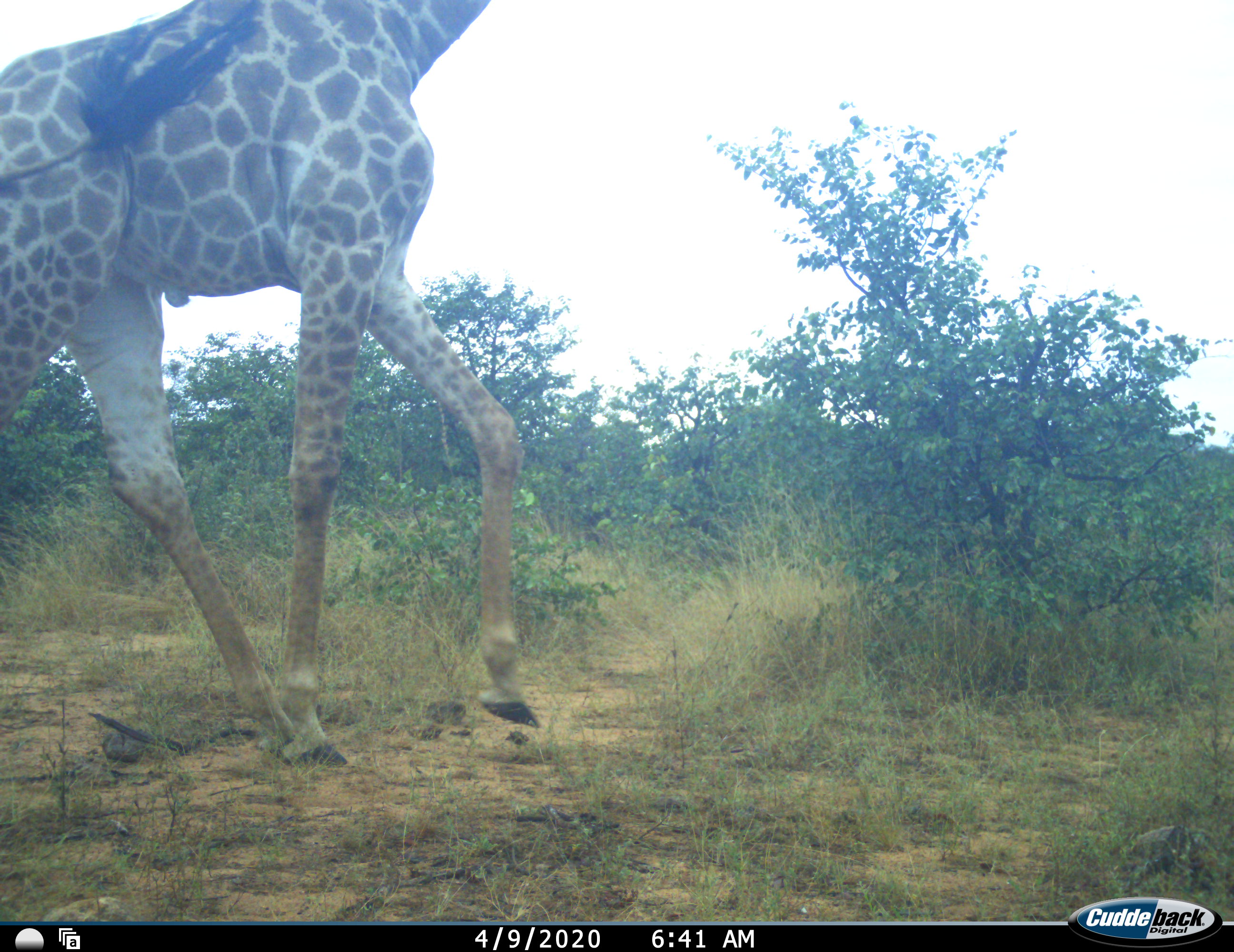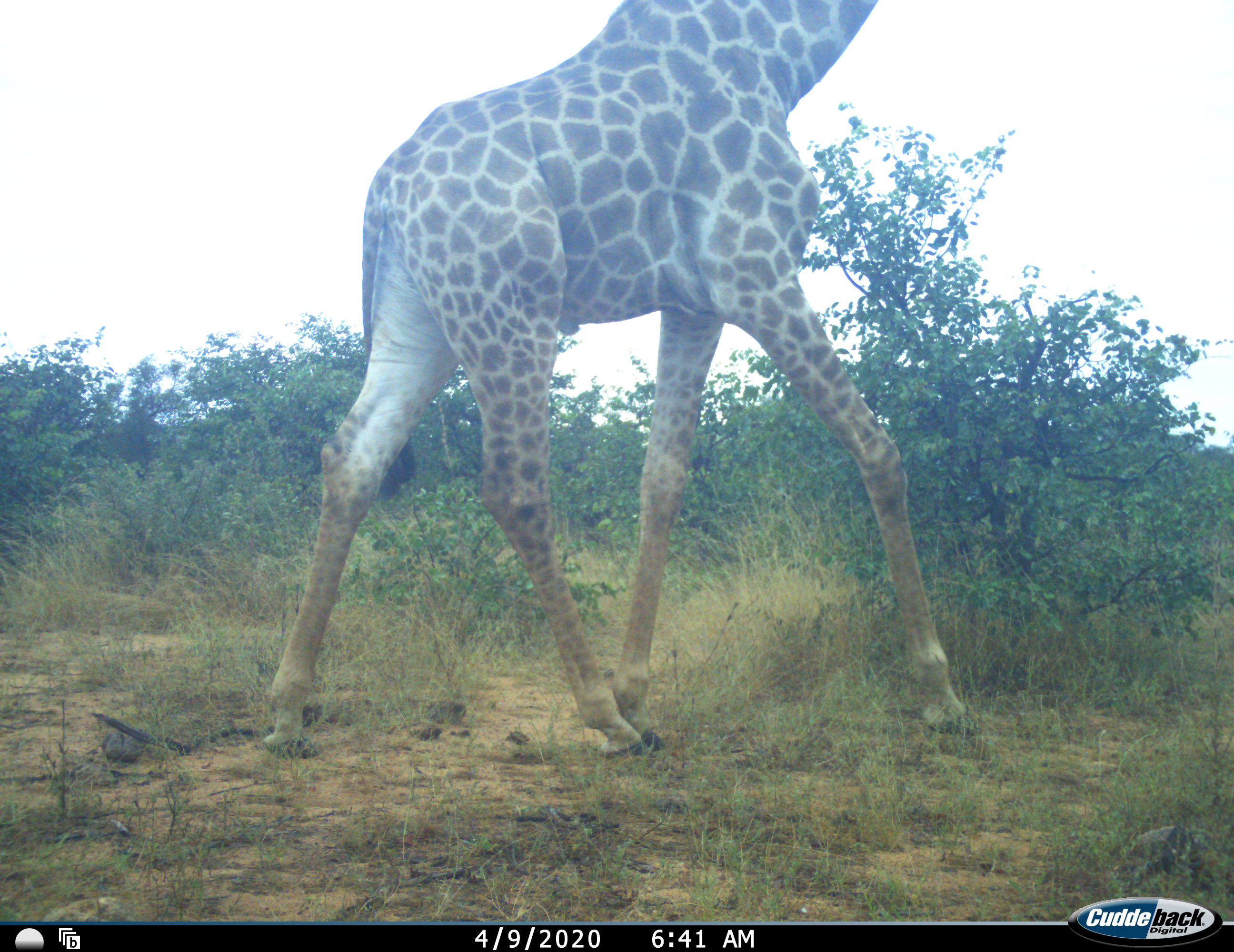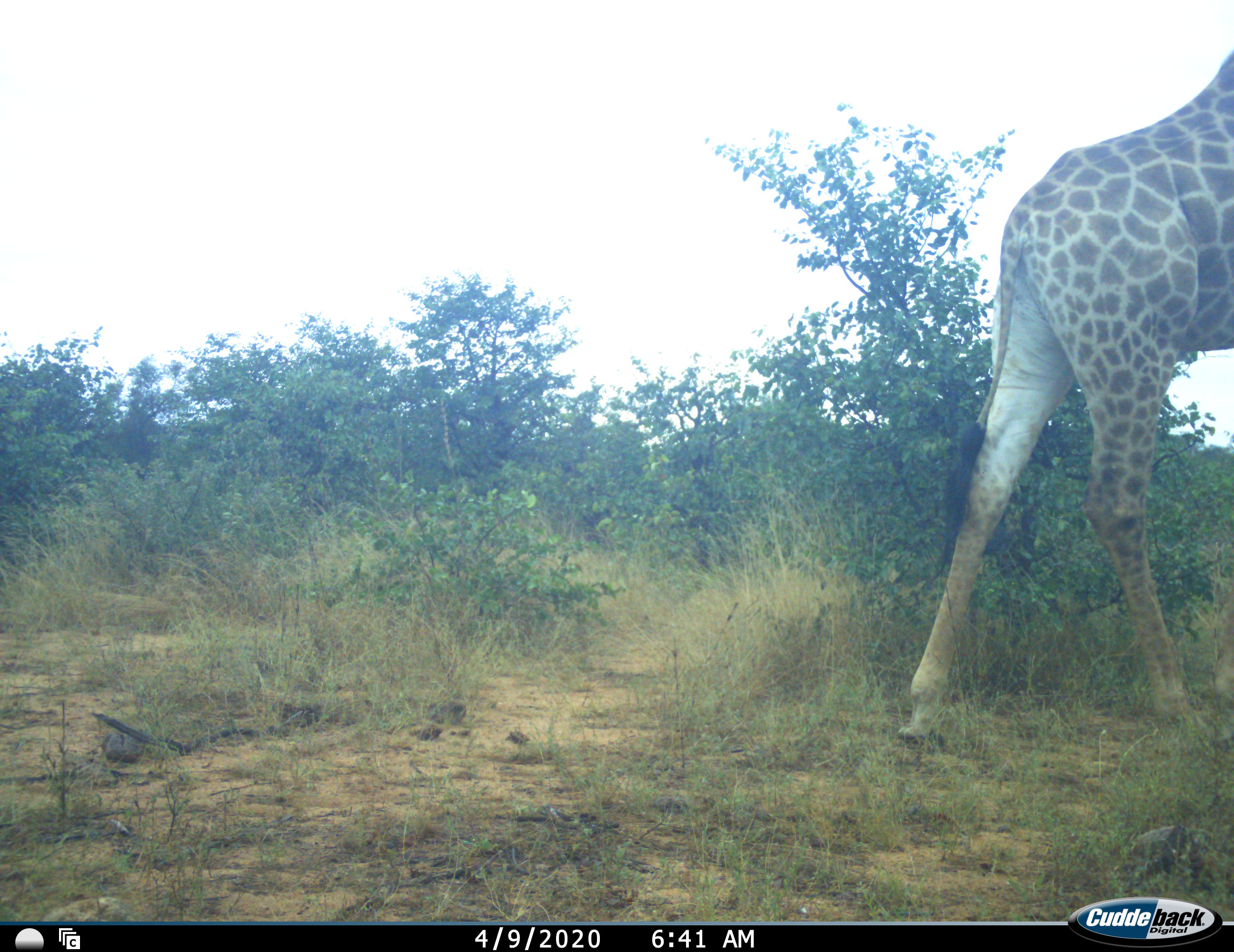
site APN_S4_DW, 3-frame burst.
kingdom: Animalia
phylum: Chordata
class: Mammalia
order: Artiodactyla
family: Giraffidae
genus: Giraffa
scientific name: Giraffa camelopardalis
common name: giraffe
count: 1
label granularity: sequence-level